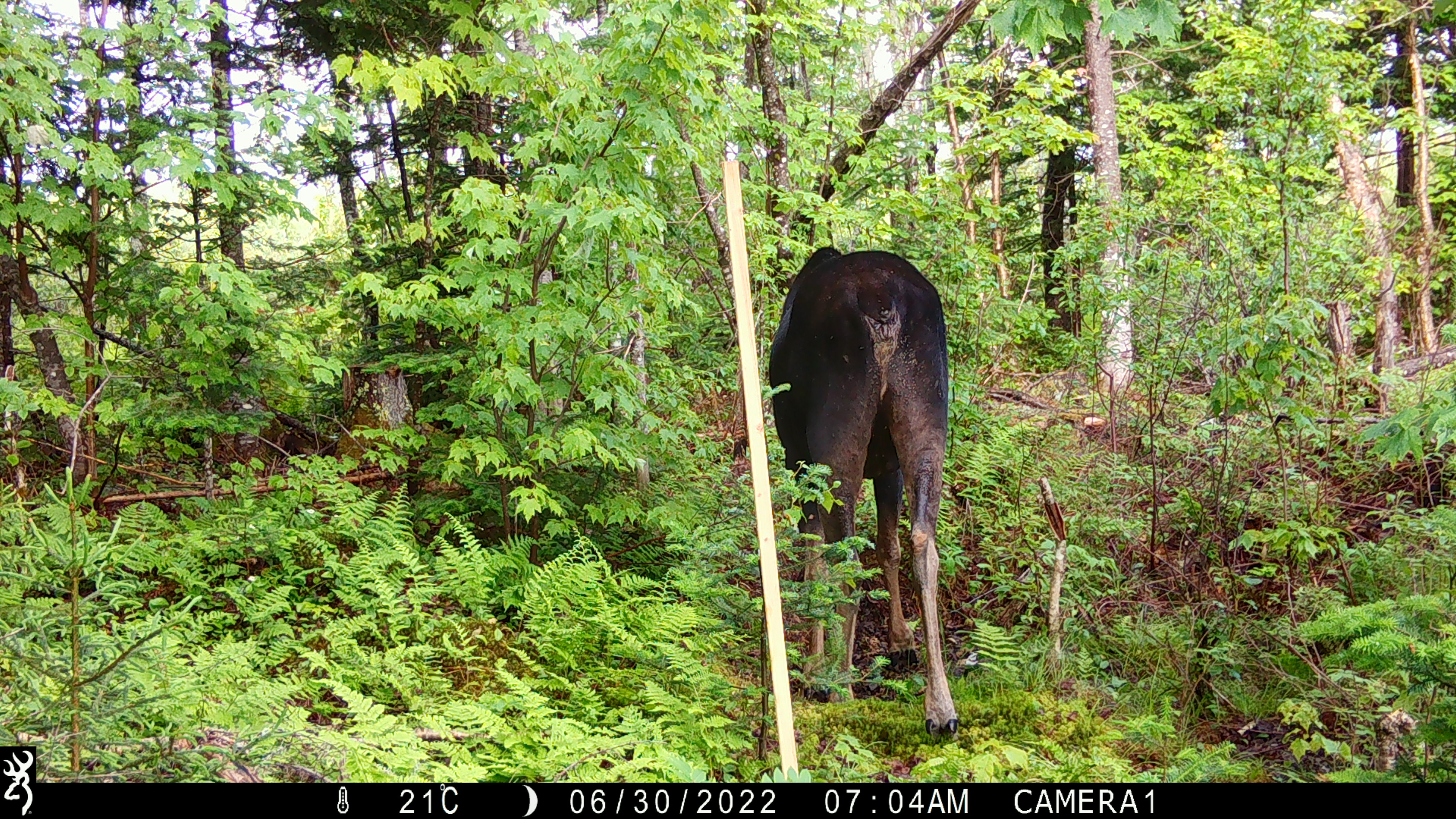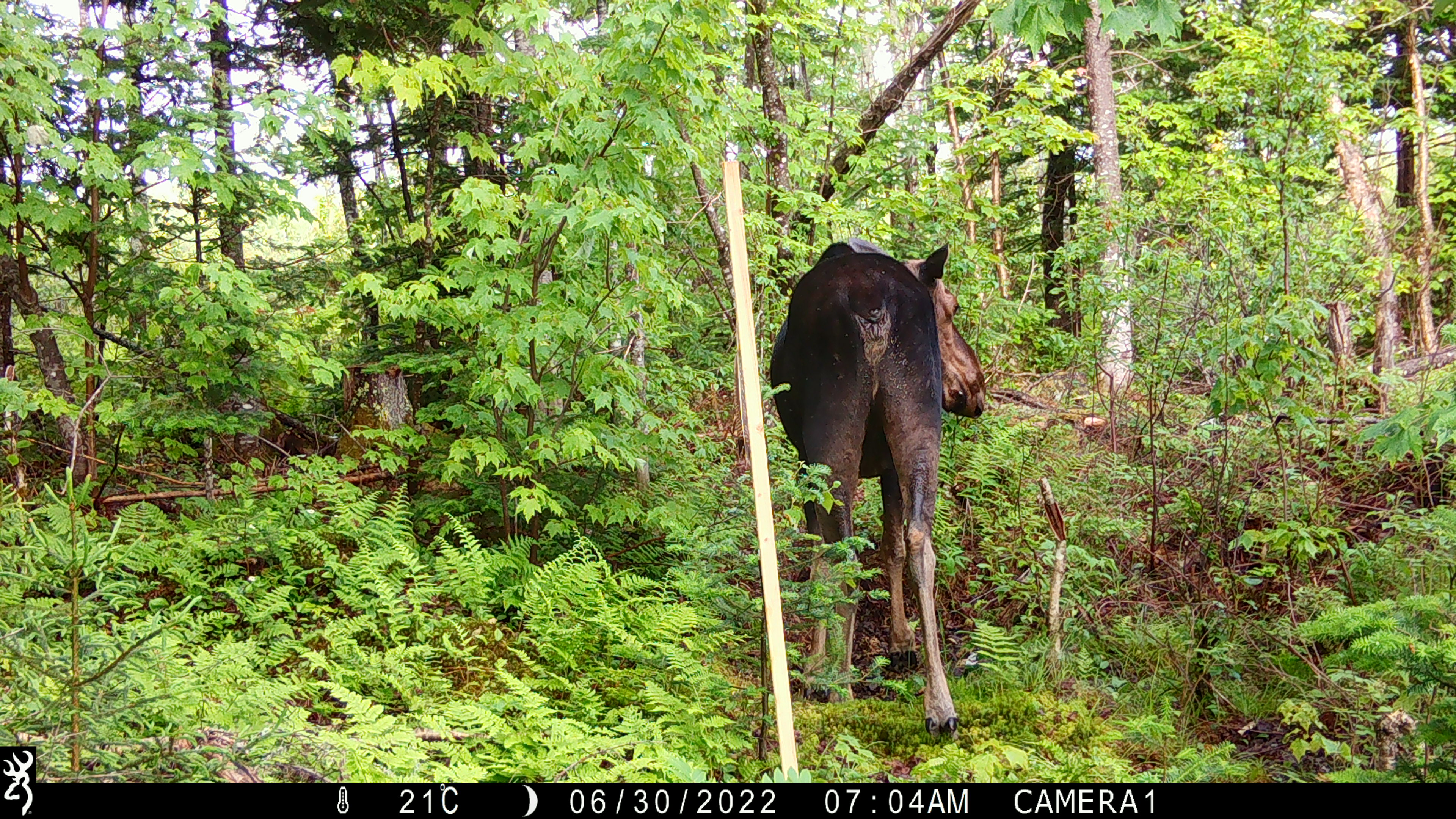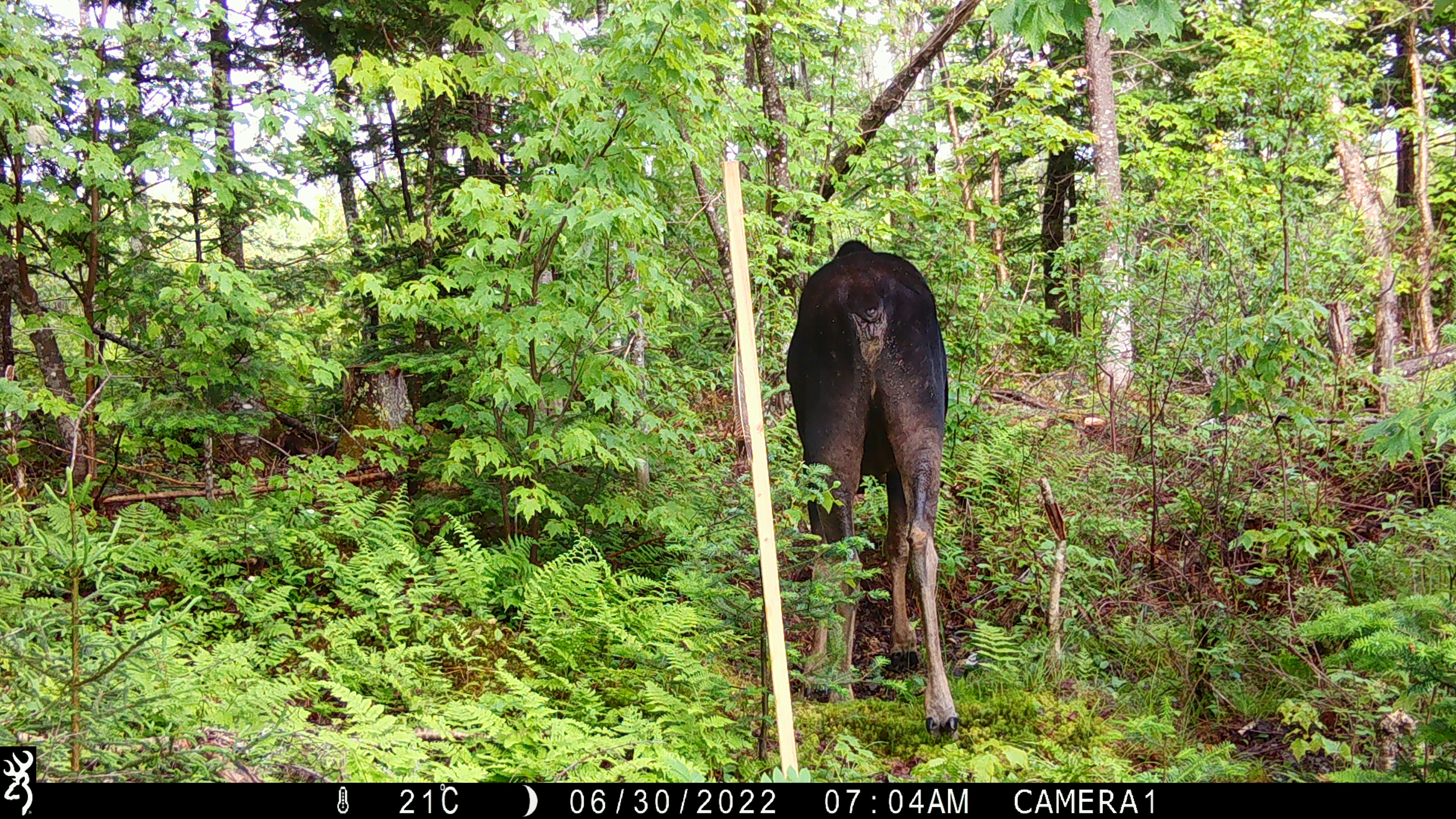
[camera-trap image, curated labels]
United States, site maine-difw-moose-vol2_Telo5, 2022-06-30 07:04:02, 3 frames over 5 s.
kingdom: Animalia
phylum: Chordata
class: Mammalia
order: Artiodactyla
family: Cervidae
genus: Alces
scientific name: Alces alces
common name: moose